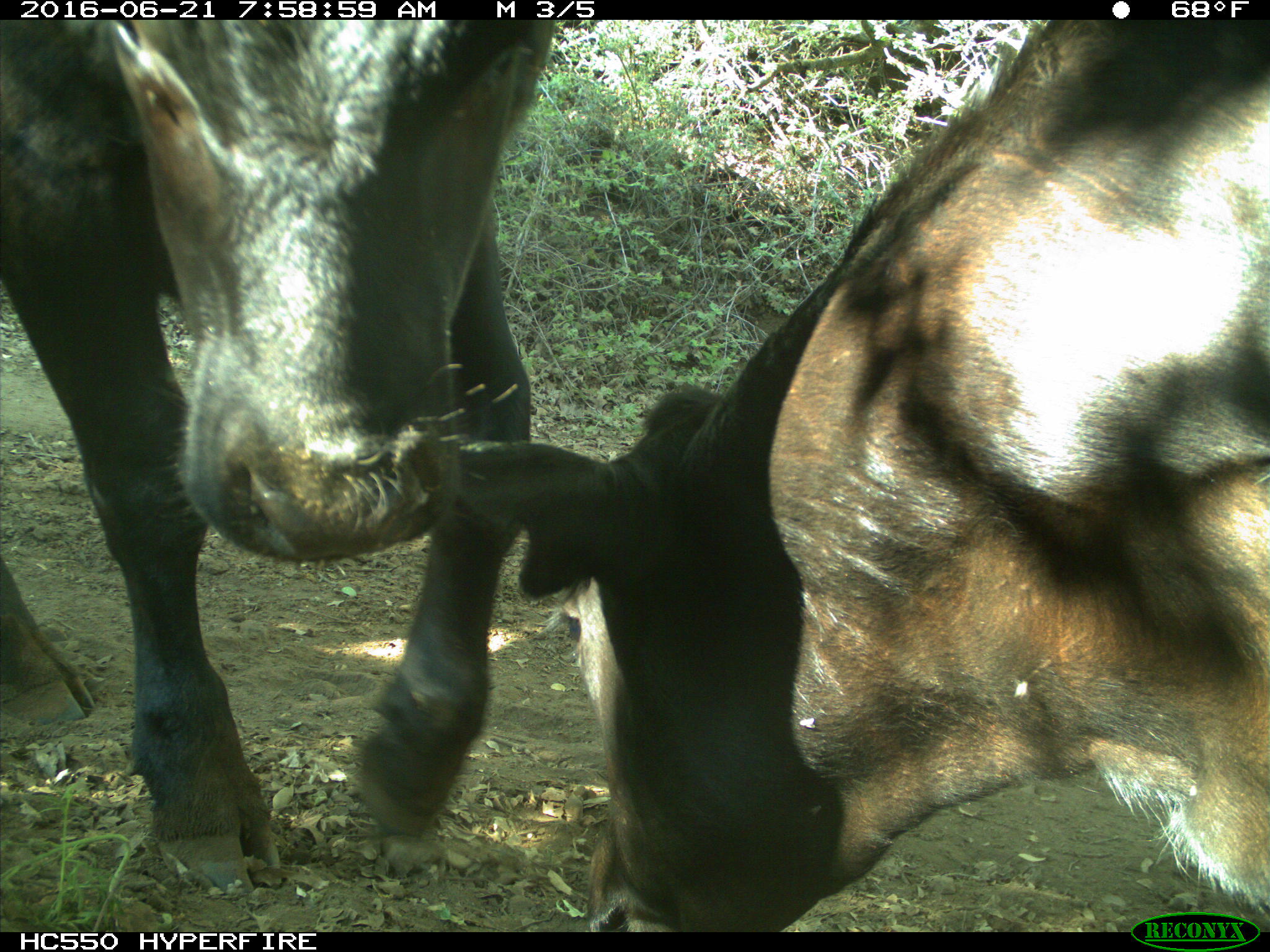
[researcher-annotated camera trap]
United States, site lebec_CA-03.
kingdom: Animalia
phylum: Chordata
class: Mammalia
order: Artiodactyla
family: Bovidae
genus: Bos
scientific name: Bos taurus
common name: domestic cow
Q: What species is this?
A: Bos taurus (domestic cow).